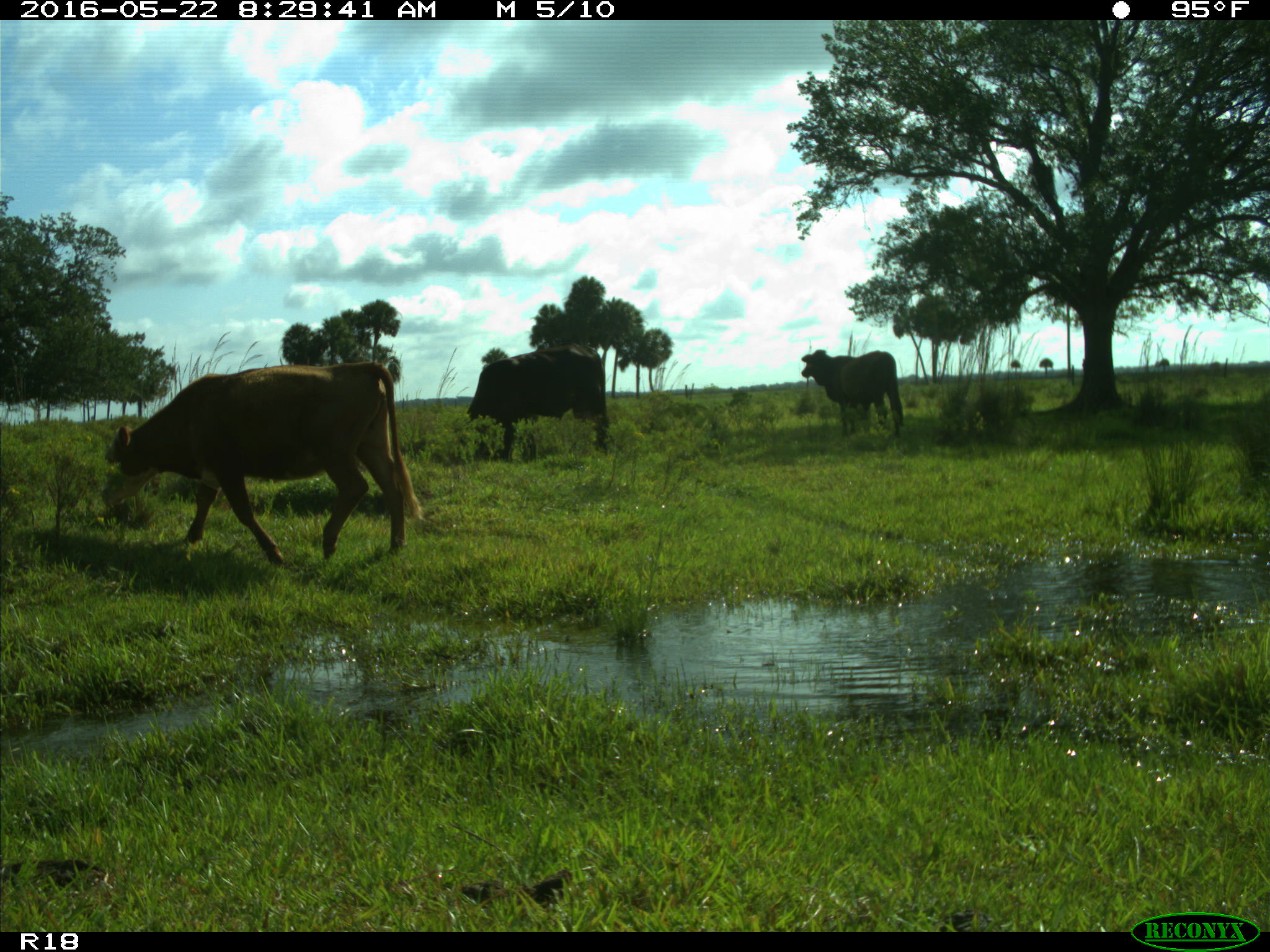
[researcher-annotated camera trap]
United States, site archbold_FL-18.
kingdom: Animalia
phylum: Chordata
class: Mammalia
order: Artiodactyla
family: Bovidae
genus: Bos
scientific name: Bos taurus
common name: domestic cow